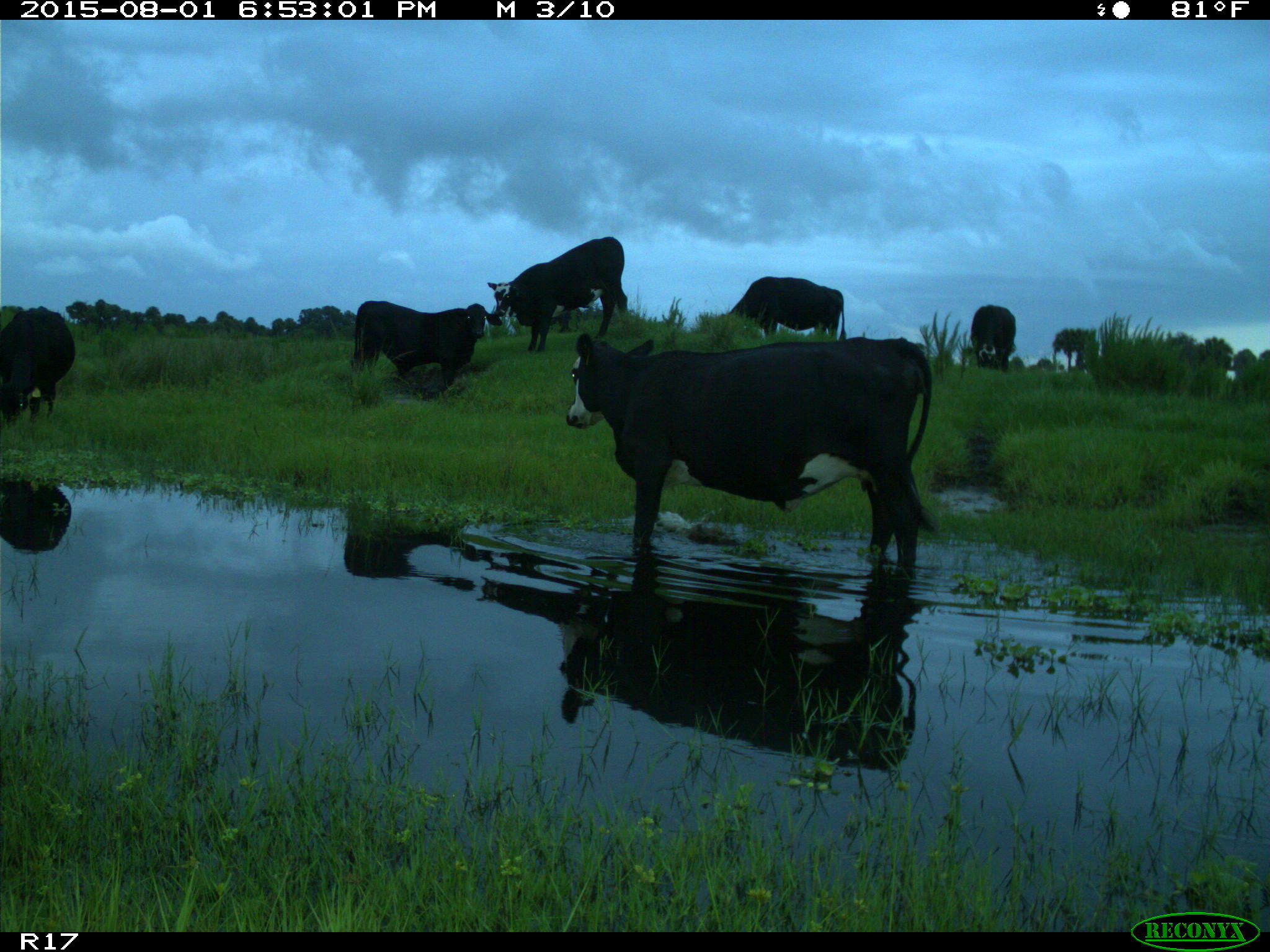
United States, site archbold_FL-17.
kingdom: Animalia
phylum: Chordata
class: Mammalia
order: Artiodactyla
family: Bovidae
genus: Bos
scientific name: Bos taurus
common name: domestic cow